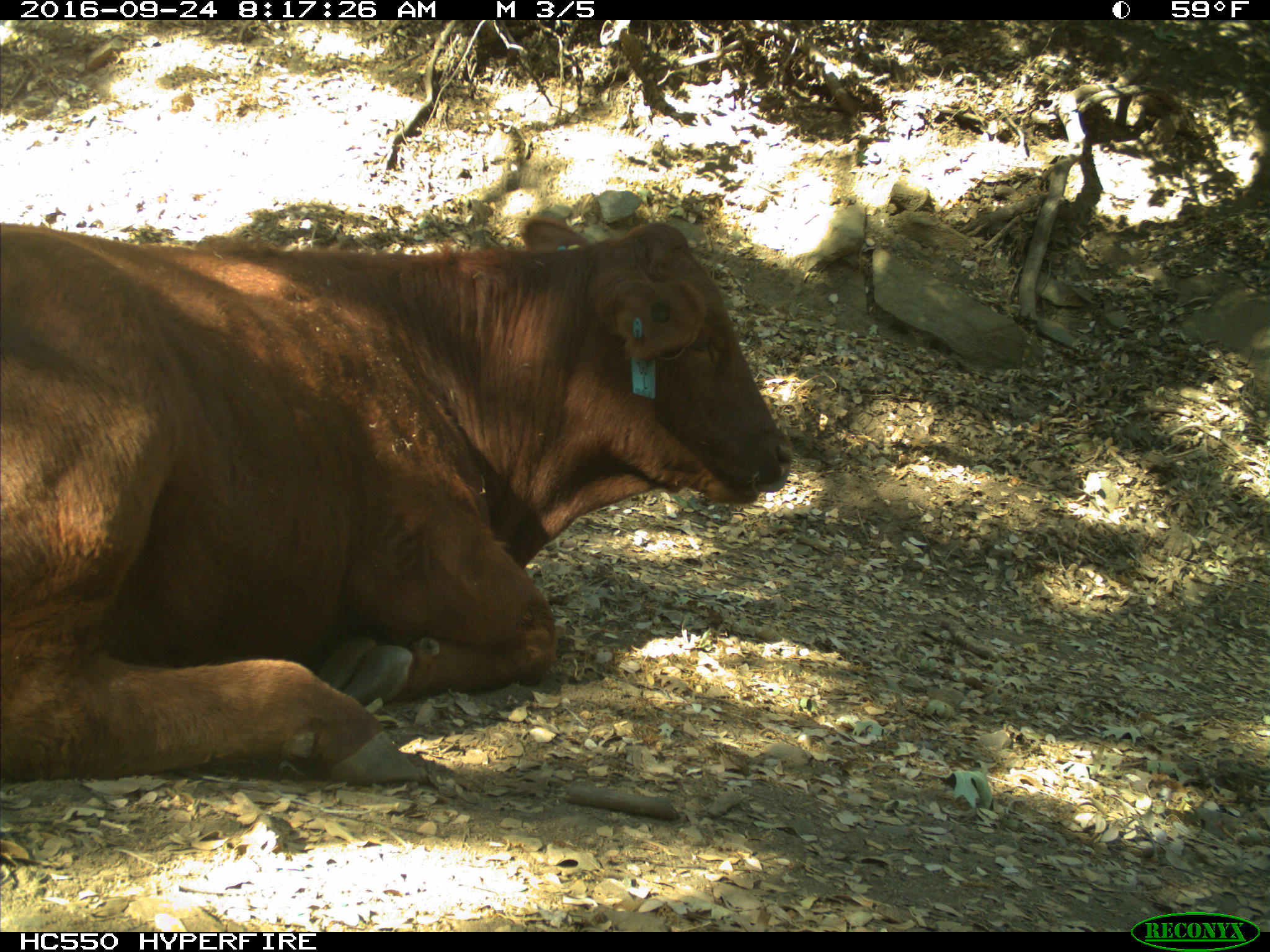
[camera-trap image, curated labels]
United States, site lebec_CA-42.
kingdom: Animalia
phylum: Chordata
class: Mammalia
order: Artiodactyla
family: Bovidae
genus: Bos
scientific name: Bos taurus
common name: domestic cow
Bos taurus (domestic cow).